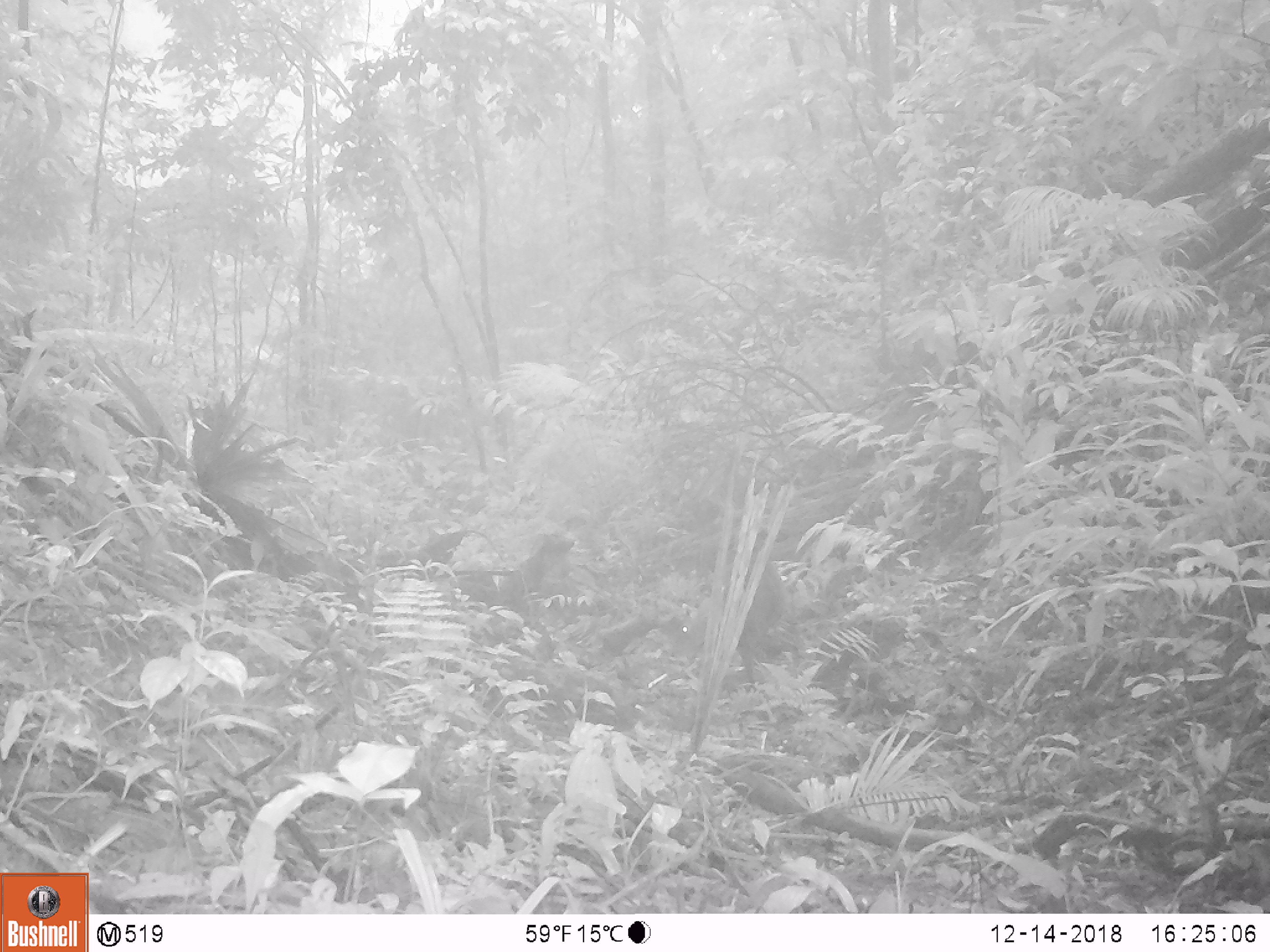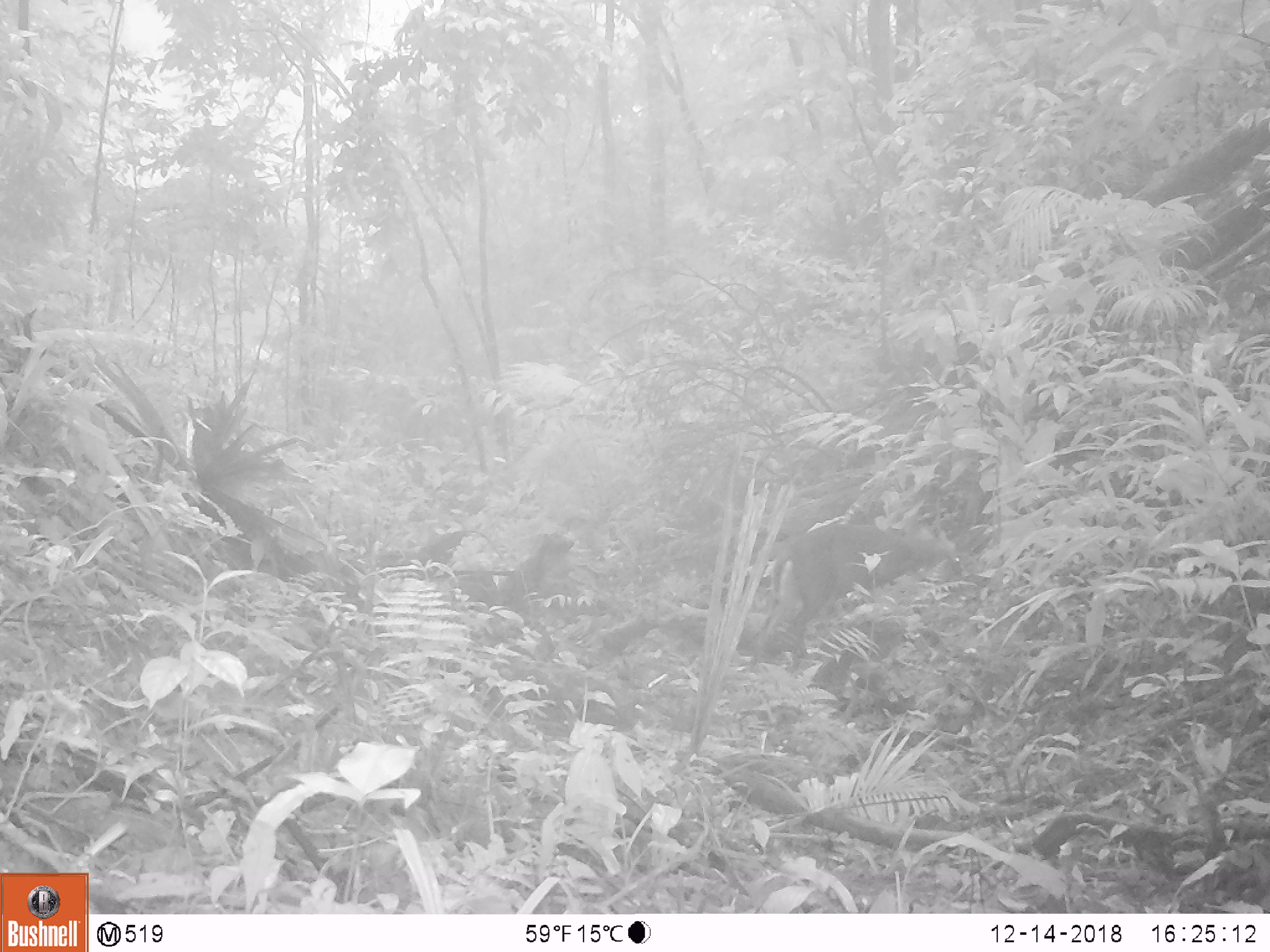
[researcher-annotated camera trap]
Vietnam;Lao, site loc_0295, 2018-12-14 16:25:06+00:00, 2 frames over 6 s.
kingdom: Animalia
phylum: Chordata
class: Mammalia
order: Artiodactyla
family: Cervidae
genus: Muntiacus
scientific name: Muntiacus rooseveltorum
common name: roosevelt's muntjac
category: roosevelts muntjac group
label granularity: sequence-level